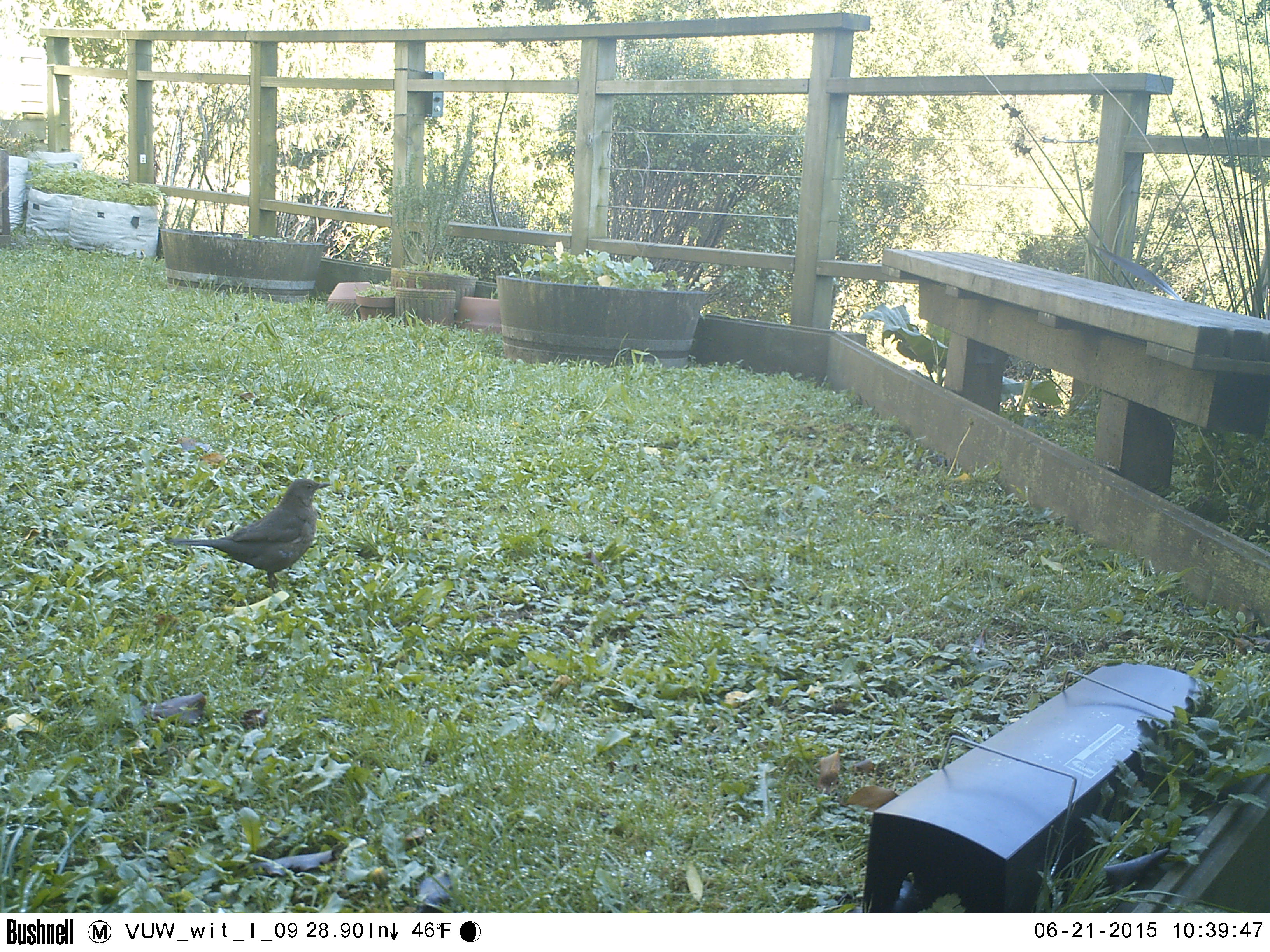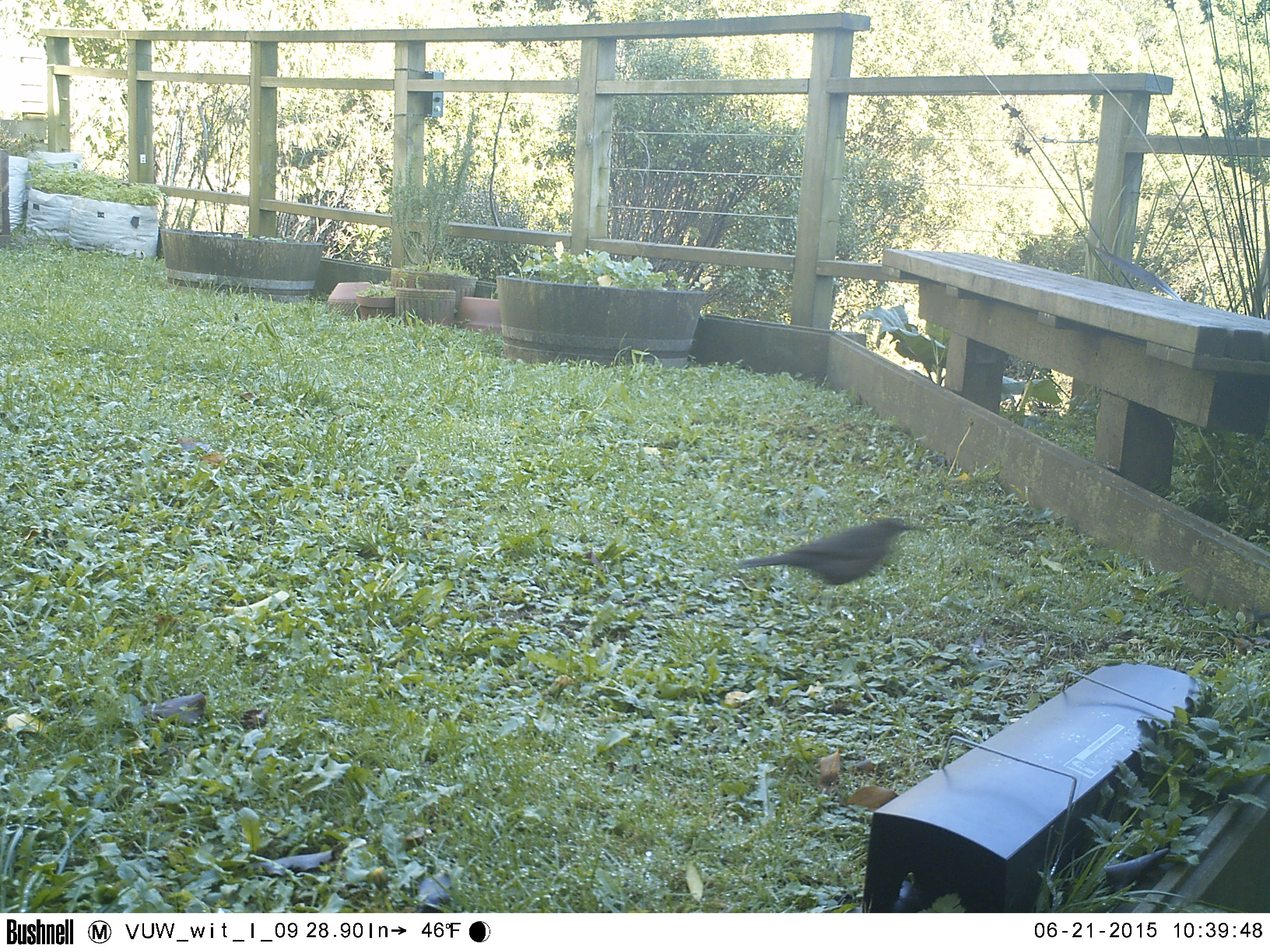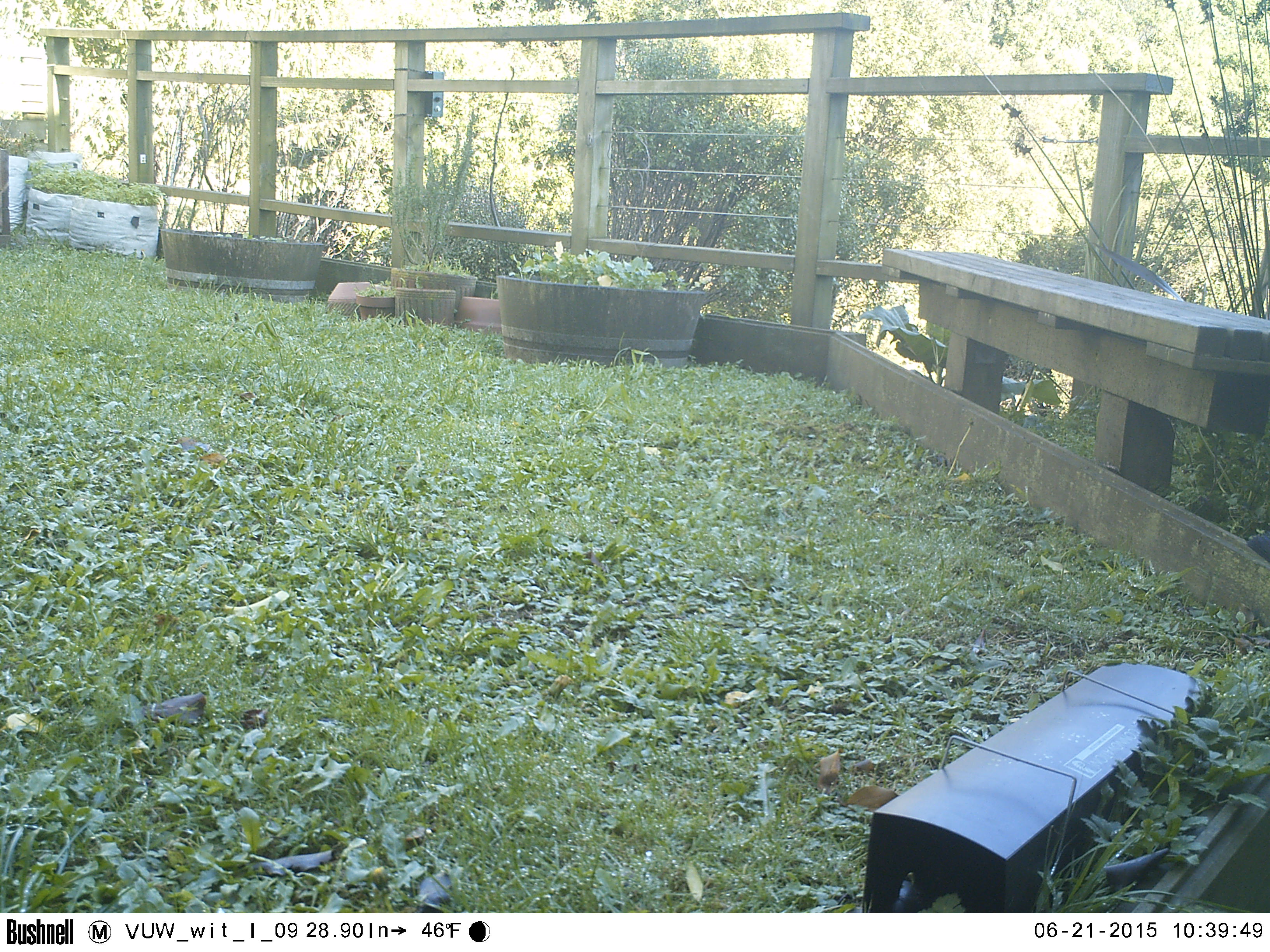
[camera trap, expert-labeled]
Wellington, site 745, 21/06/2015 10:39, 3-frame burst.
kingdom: Animalia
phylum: Chordata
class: Aves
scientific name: Aves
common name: bird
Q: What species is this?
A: Bird (Aves).